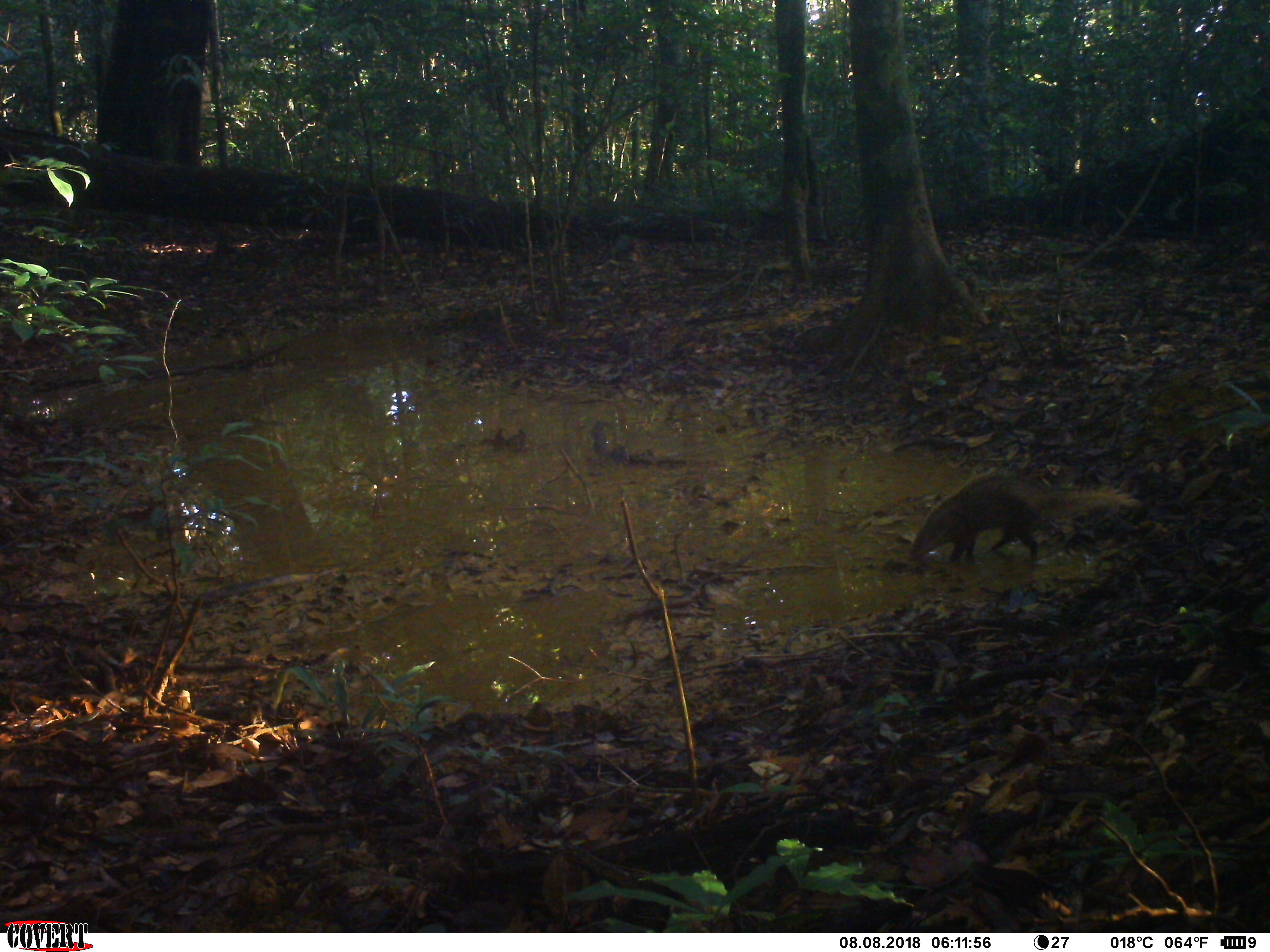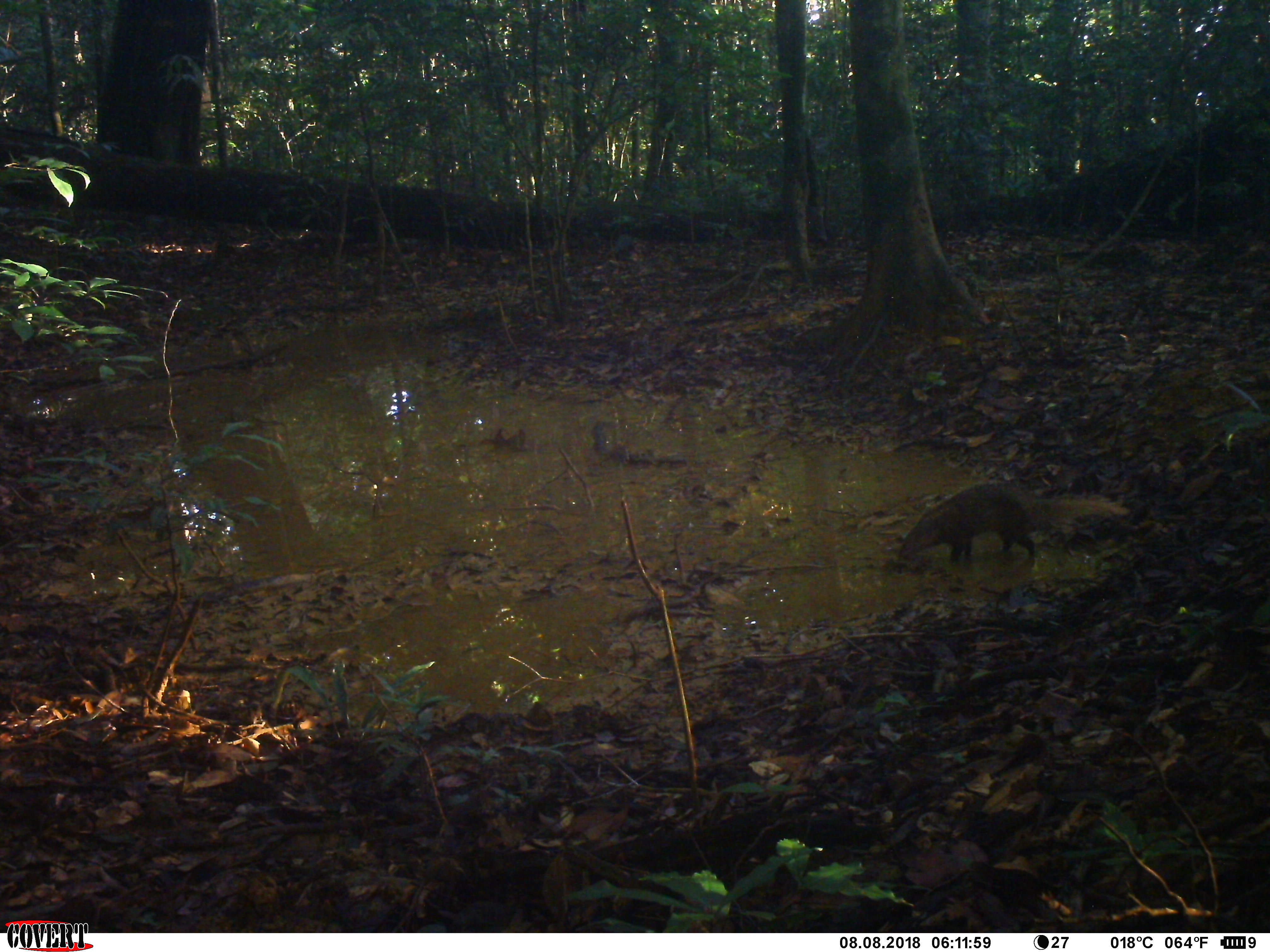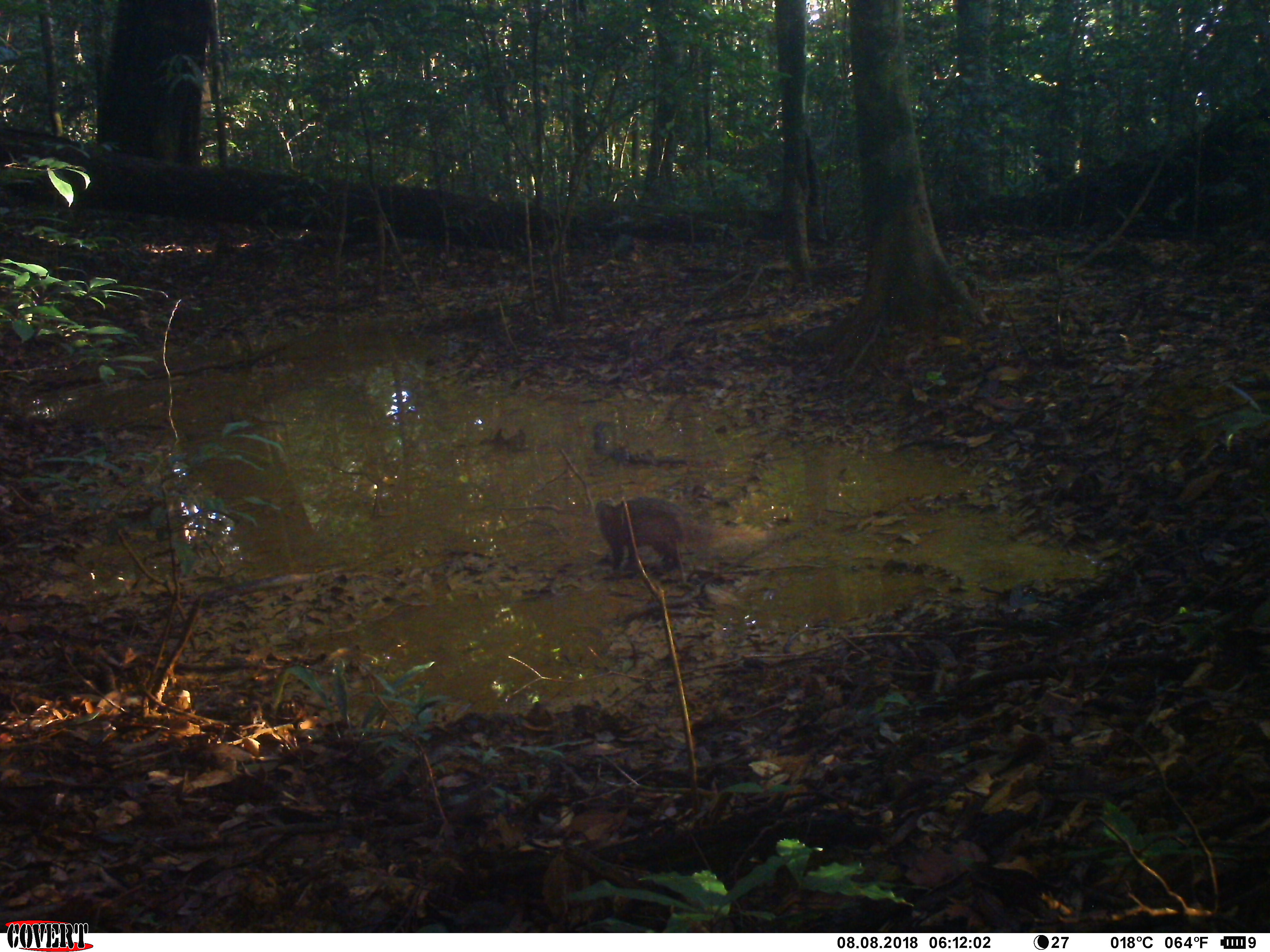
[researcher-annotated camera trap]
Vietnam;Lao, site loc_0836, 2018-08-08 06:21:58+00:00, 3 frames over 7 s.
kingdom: Animalia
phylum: Chordata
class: Mammalia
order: Carnivora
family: Herpestidae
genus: Urva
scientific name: Urva urva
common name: crab-eating mongoose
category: crab eating mongoose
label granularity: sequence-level